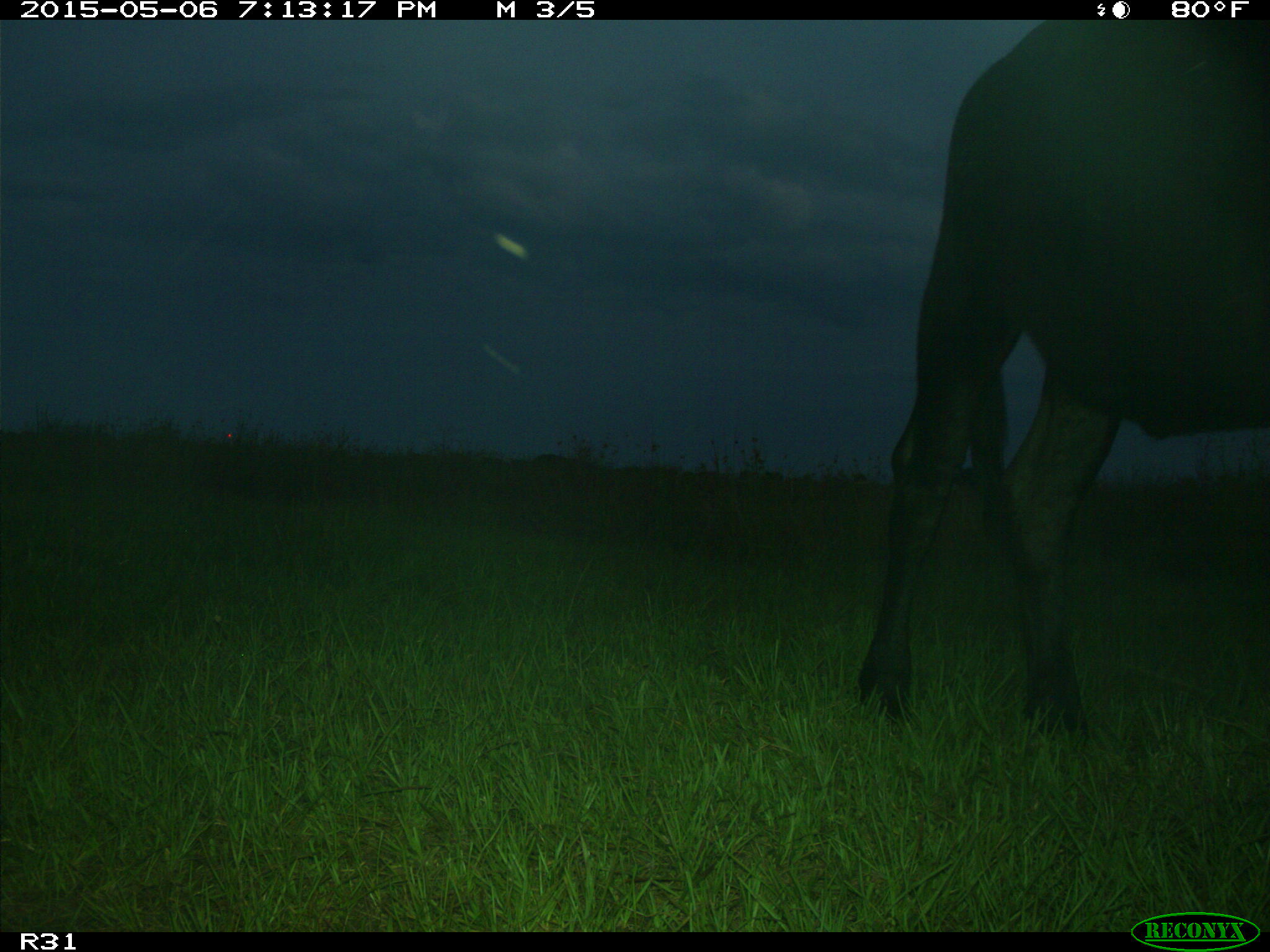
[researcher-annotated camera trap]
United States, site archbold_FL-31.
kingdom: Animalia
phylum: Chordata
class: Mammalia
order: Artiodactyla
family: Bovidae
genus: Bos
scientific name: Bos taurus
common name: domestic cow